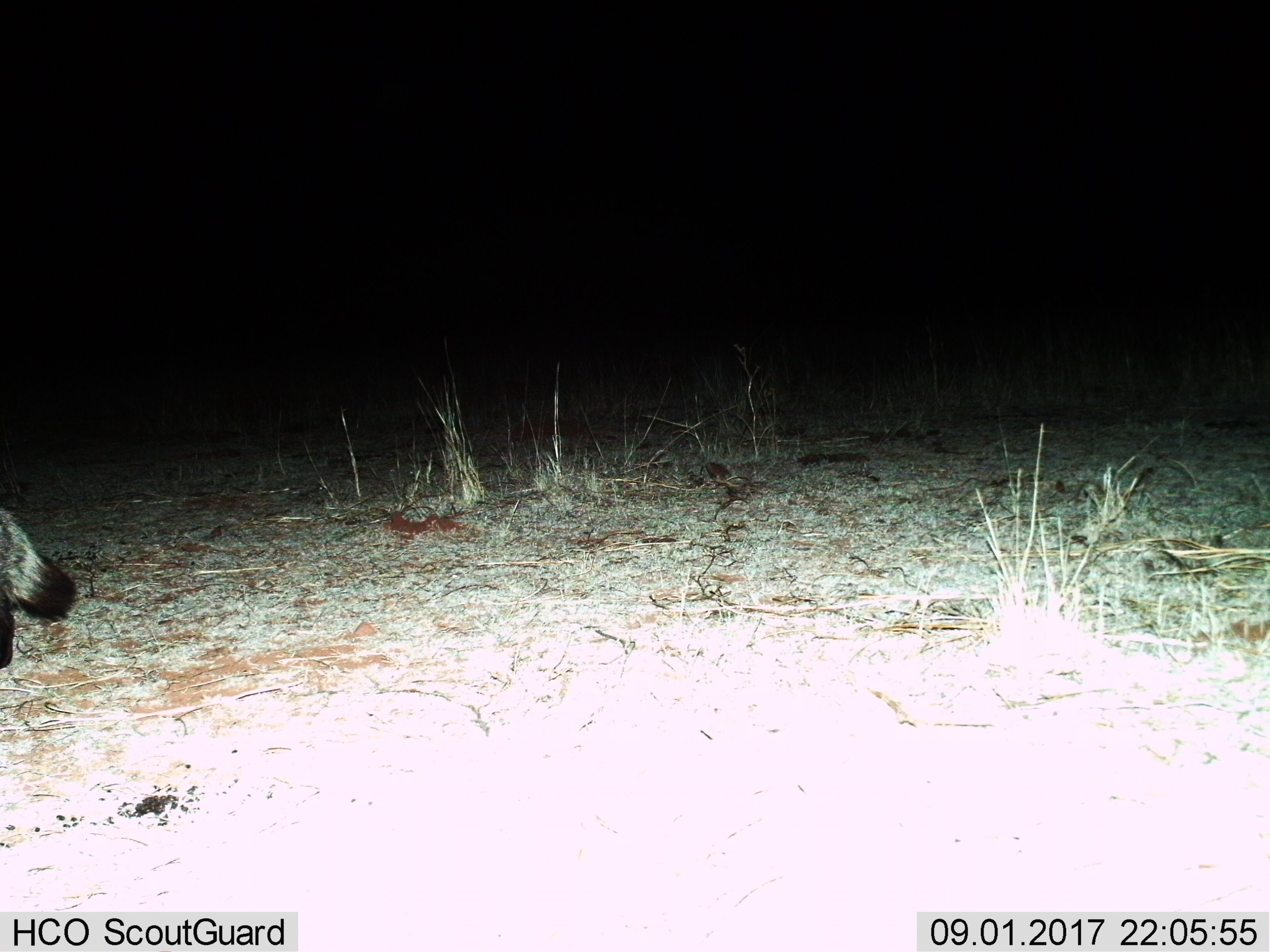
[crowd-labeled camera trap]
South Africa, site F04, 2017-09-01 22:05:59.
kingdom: Animalia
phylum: Chordata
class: Mammalia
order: Carnivora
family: Canidae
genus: Otocyon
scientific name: Otocyon megalotis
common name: bat-eared fox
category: foxbateared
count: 1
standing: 25%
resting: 0%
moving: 100%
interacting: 0%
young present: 0%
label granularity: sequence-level